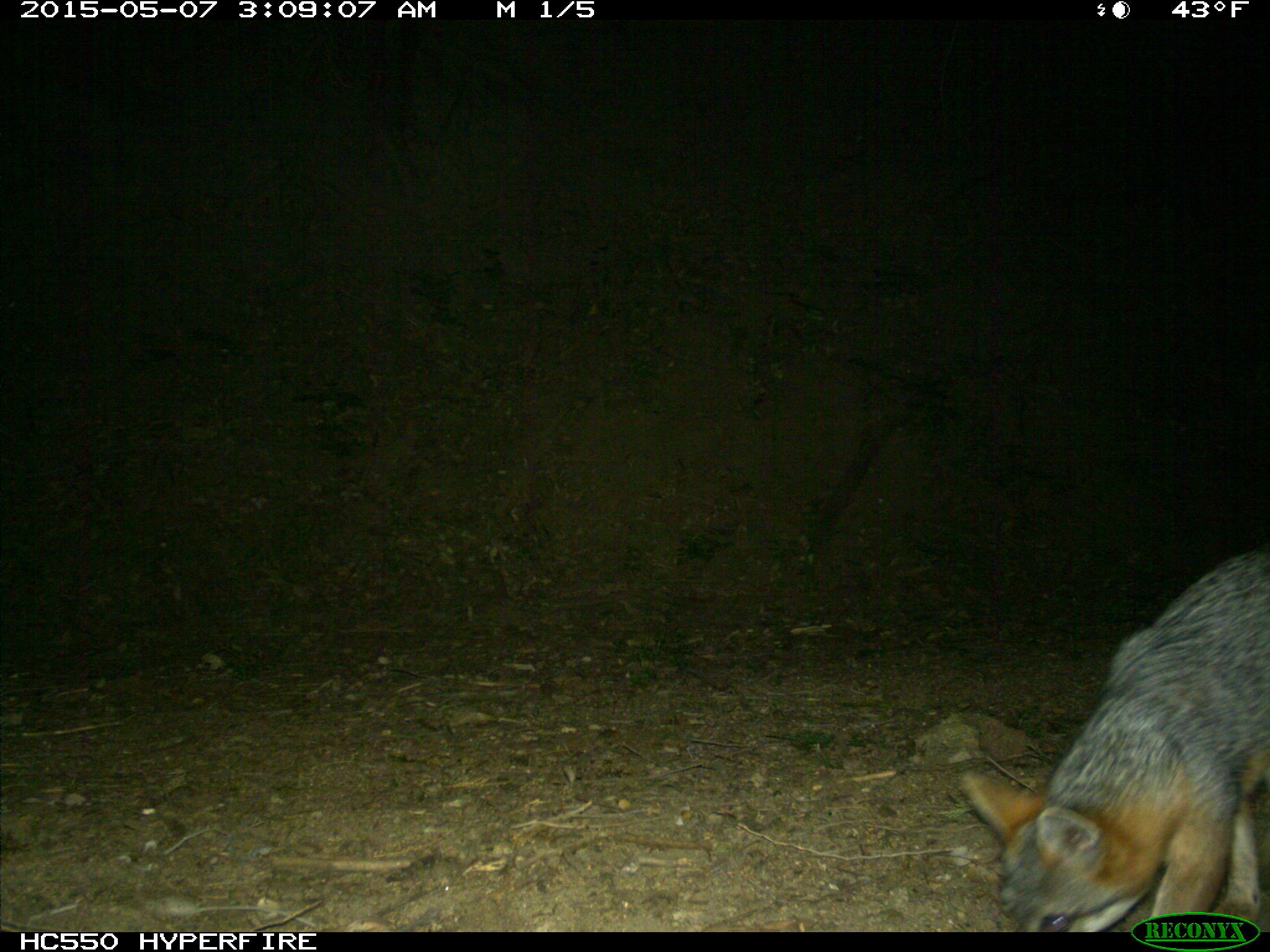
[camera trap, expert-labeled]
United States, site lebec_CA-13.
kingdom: Animalia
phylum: Chordata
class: Mammalia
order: Carnivora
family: Canidae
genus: Urocyon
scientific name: Urocyon cinereoargenteus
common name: gray fox